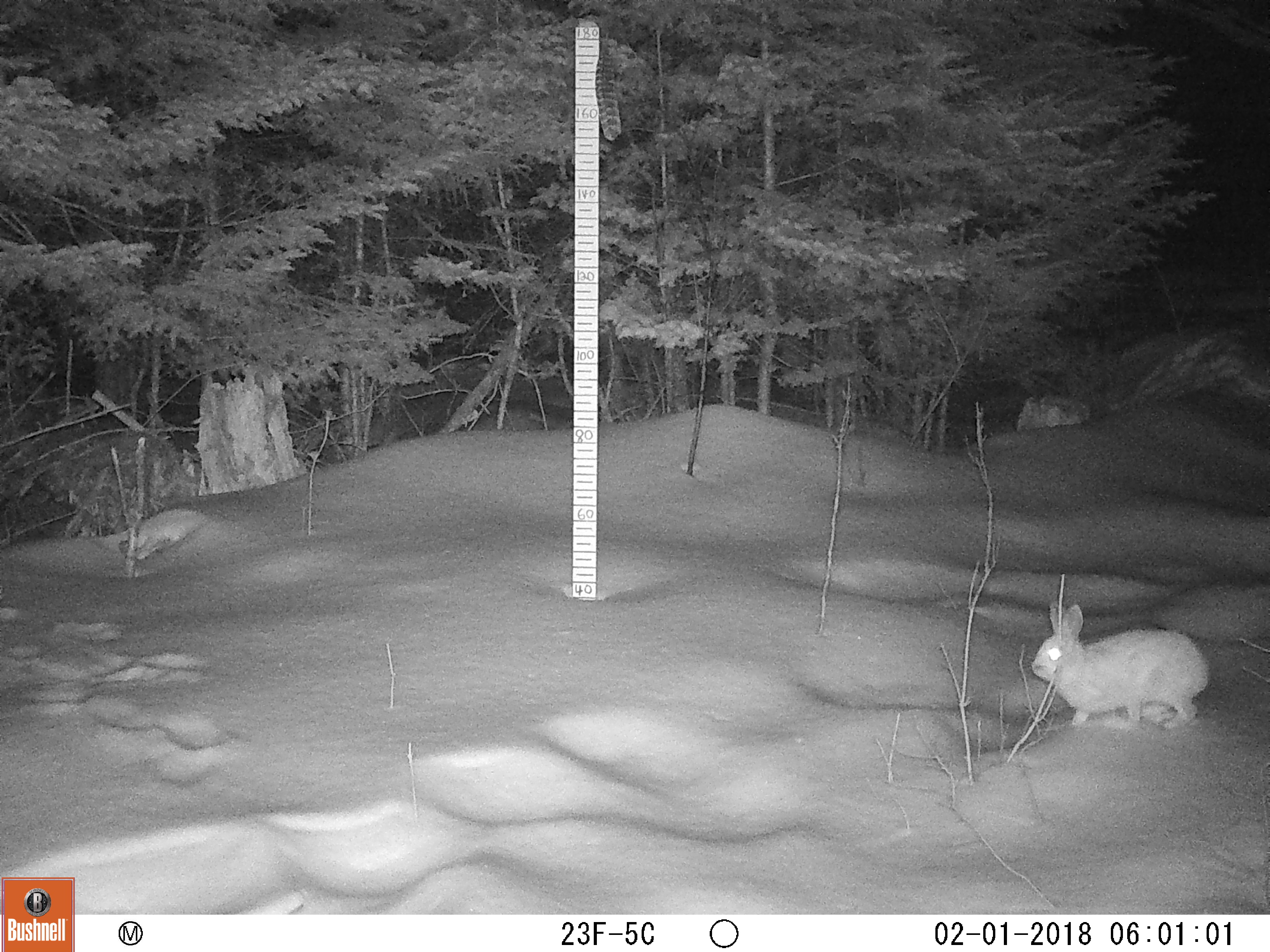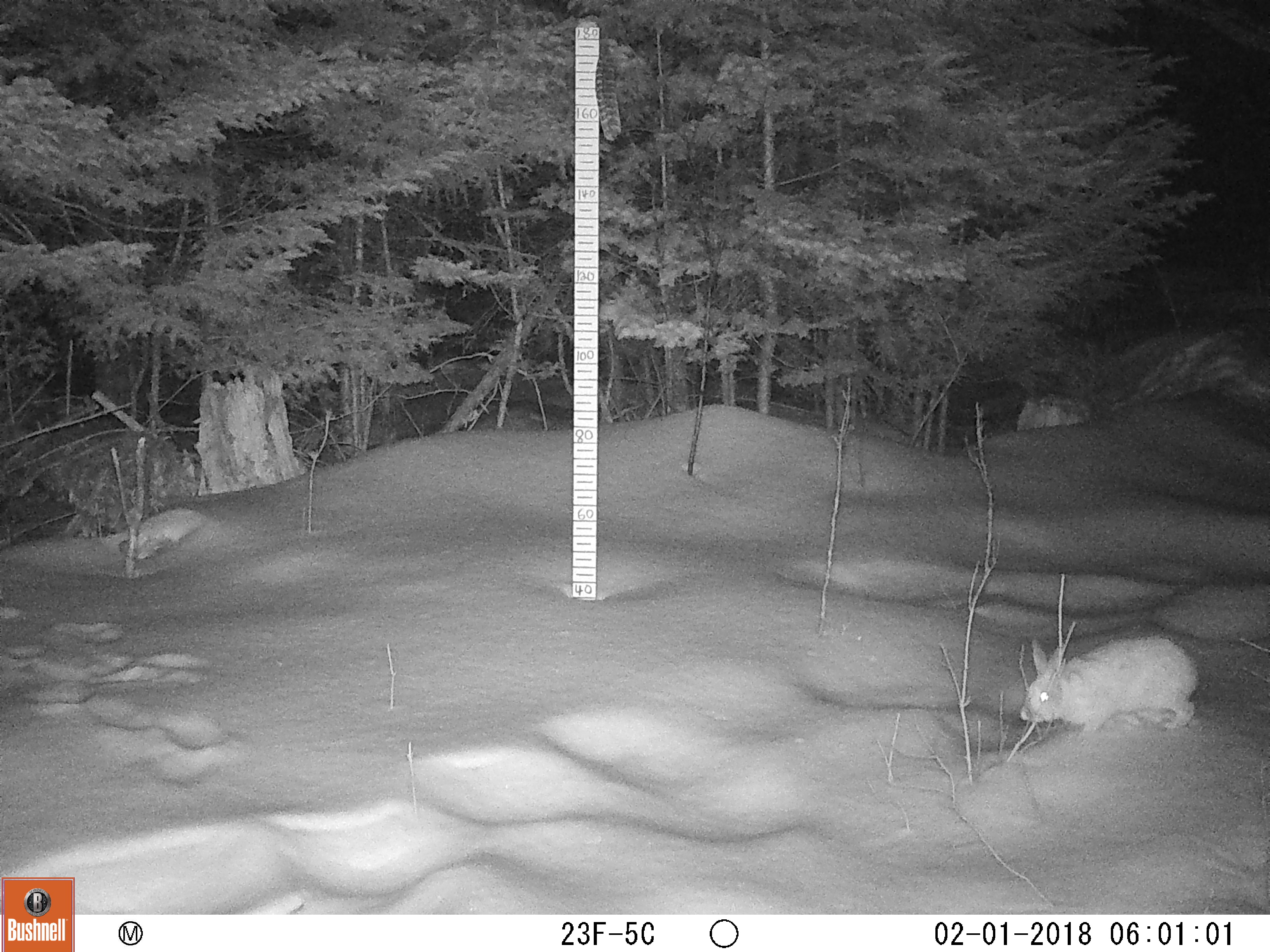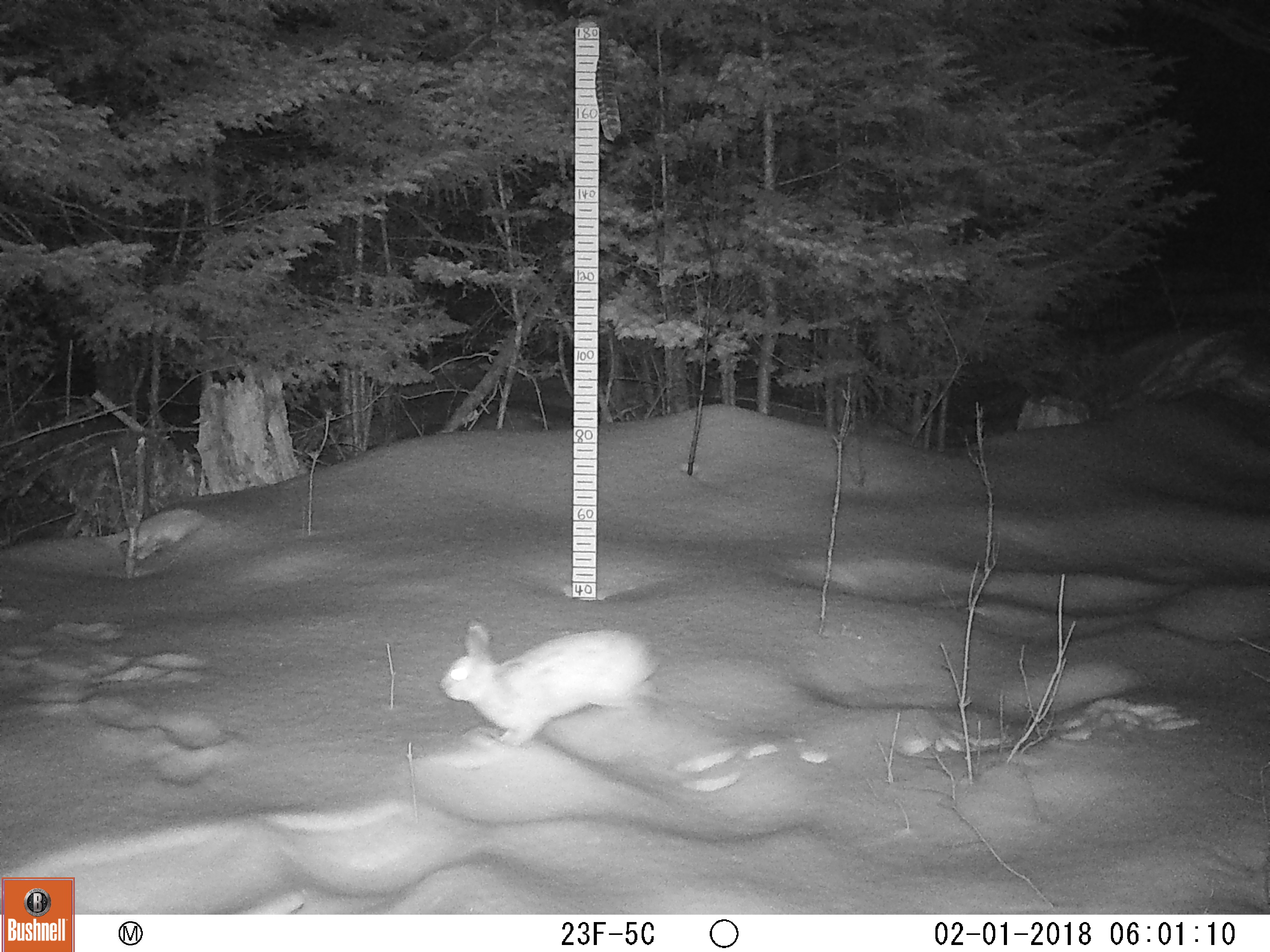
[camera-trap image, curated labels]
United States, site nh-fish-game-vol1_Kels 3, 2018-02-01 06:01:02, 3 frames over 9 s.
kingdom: Animalia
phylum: Chordata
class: Mammalia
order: Lagomorpha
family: Leporidae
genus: Lepus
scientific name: Lepus americanus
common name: snowshoe hare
Snowshoe hare (Lepus americanus).